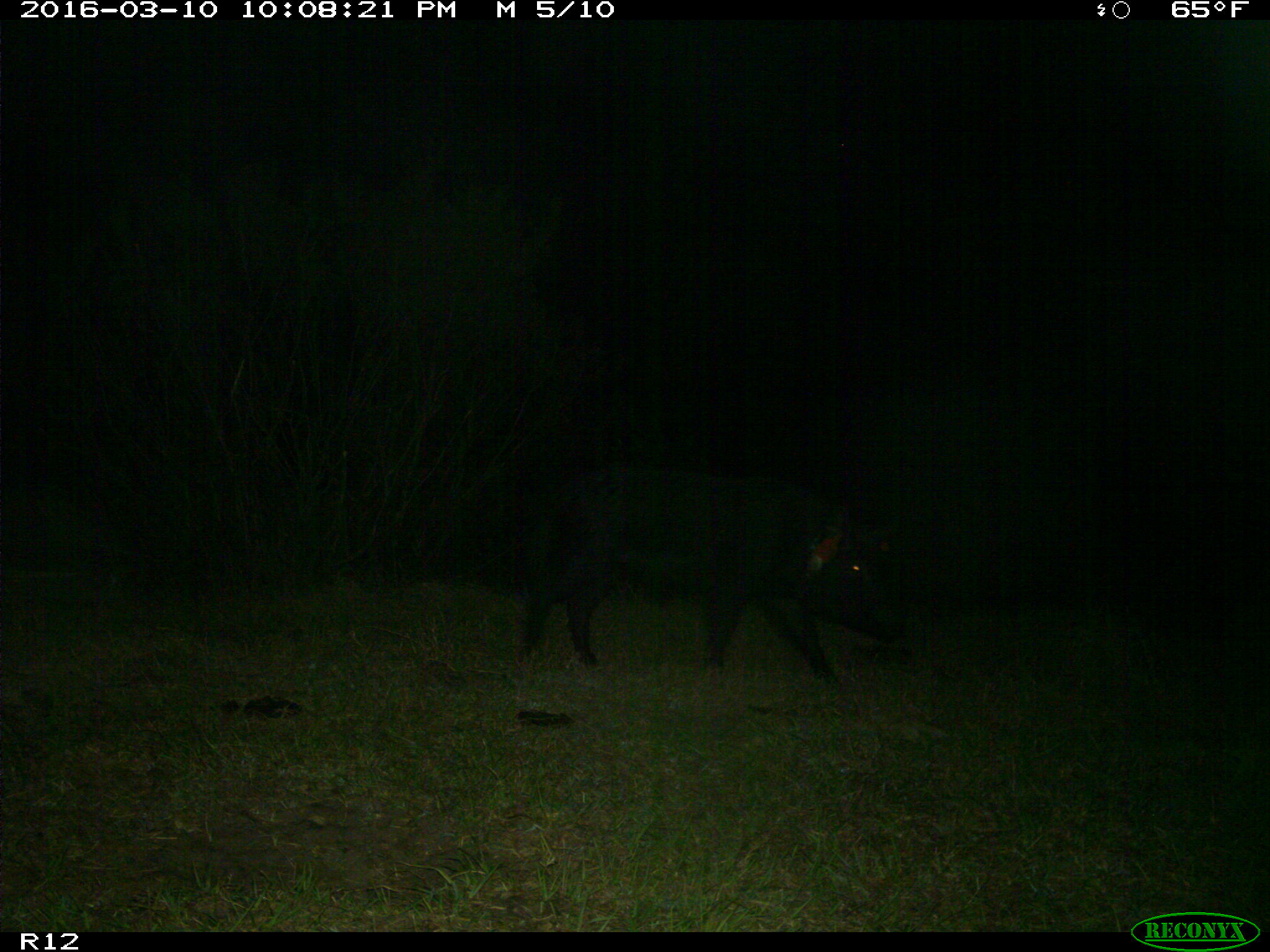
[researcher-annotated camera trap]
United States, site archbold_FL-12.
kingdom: Animalia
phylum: Chordata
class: Mammalia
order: Artiodactyla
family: Suidae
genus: Sus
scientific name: Sus scrofa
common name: wild boar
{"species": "Sus scrofa (wild boar)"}